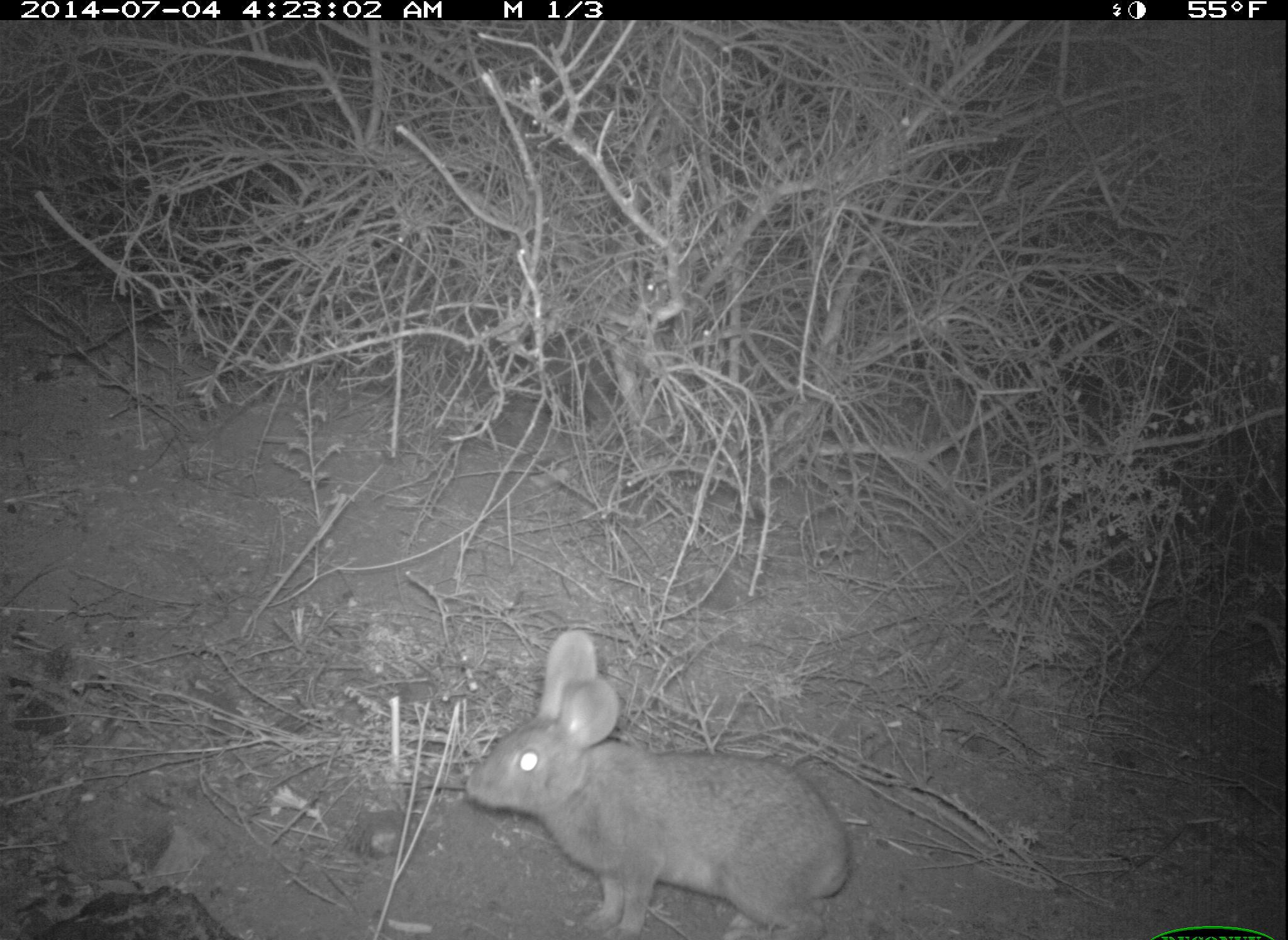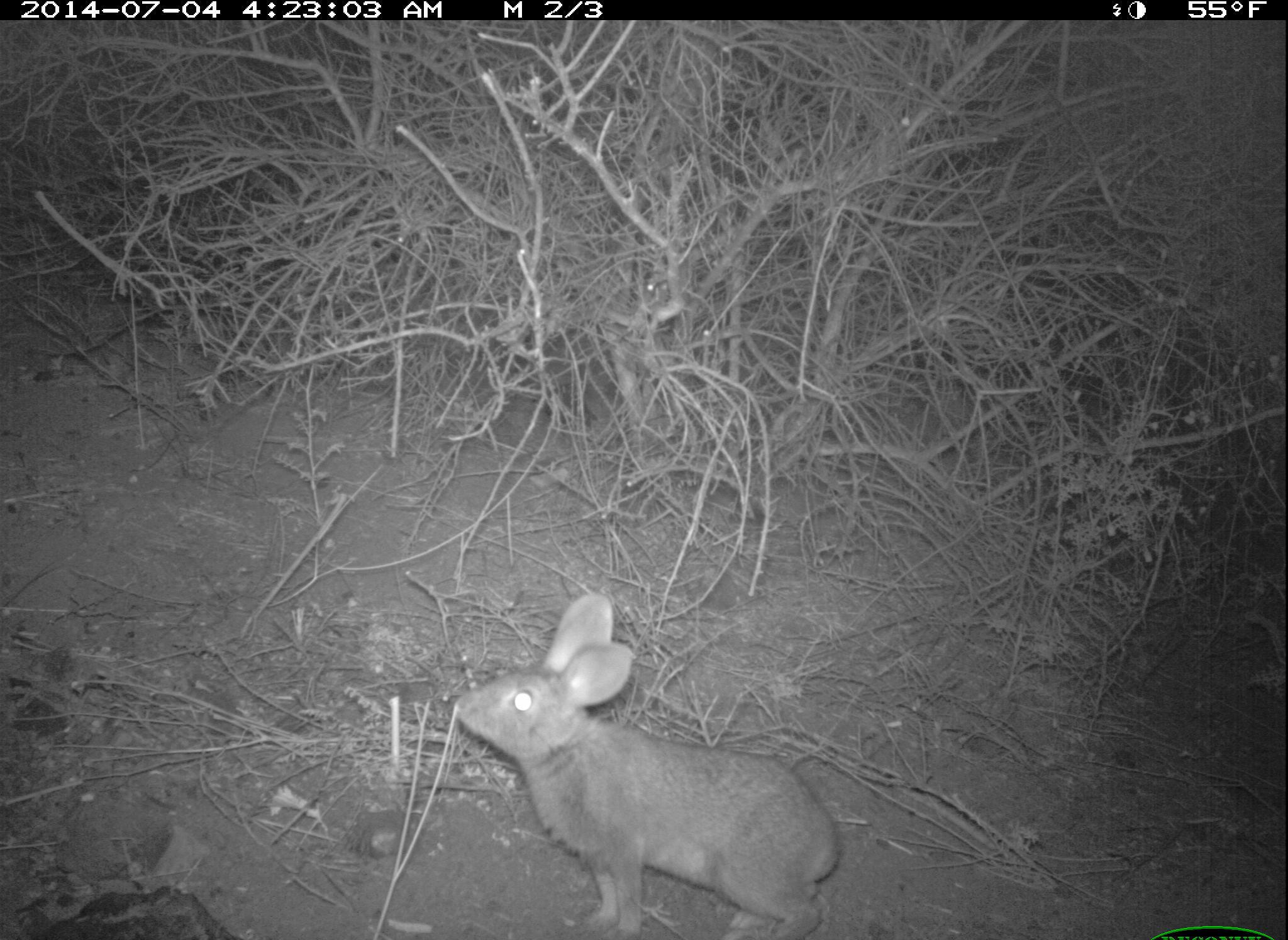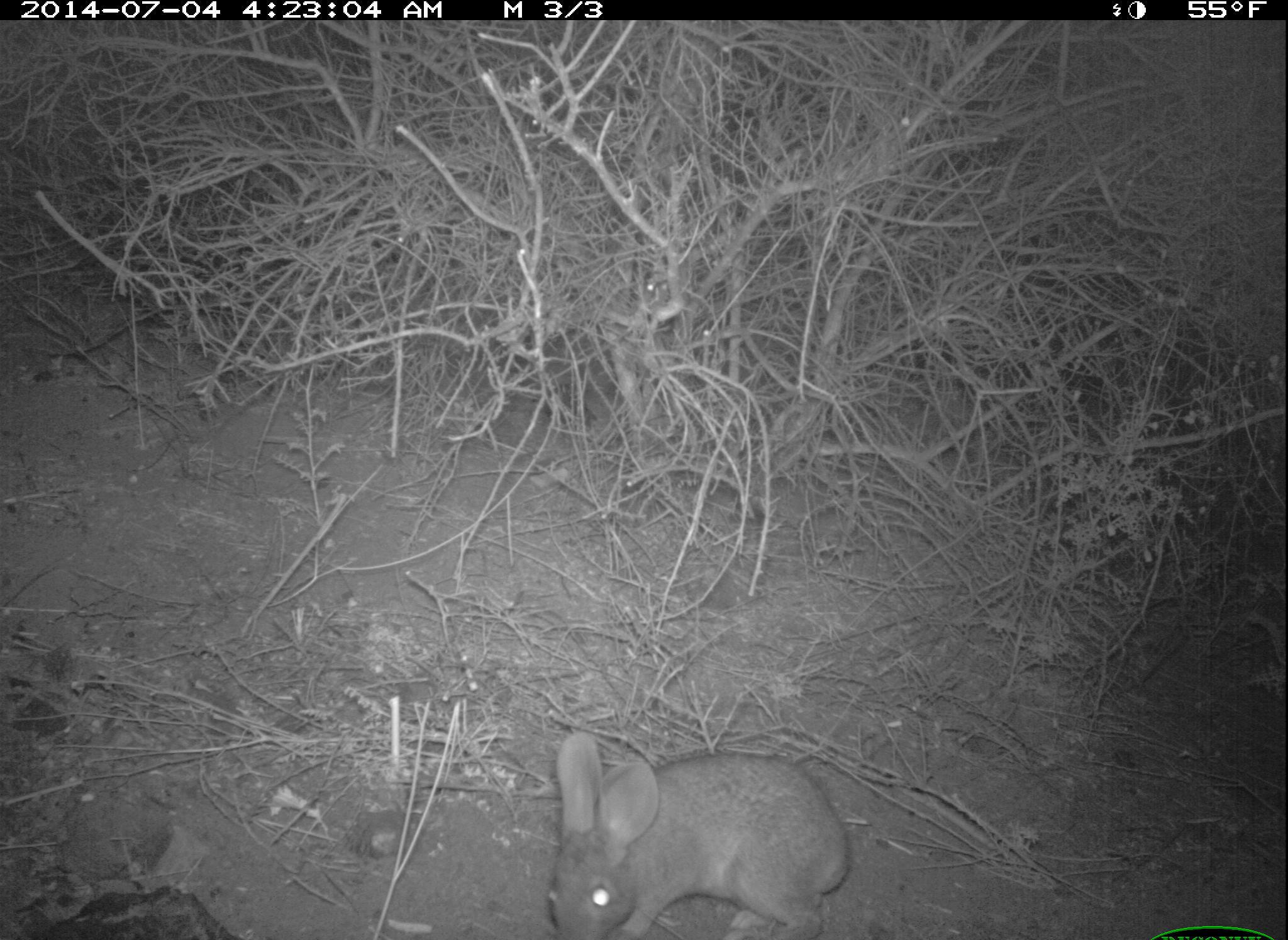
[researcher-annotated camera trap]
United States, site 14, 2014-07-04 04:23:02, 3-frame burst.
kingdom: Animalia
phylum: Chordata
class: Mammalia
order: Lagomorpha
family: Leporidae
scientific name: Leporidae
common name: rabbits and hares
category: rabbit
Rabbit (rabbits and hares) (Leporidae).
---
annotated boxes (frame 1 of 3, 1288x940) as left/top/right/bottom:
rabbit: 462/628/855/940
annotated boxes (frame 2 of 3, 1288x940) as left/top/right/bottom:
rabbit: 451/590/843/939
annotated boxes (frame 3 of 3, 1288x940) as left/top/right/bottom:
rabbit: 545/729/854/939